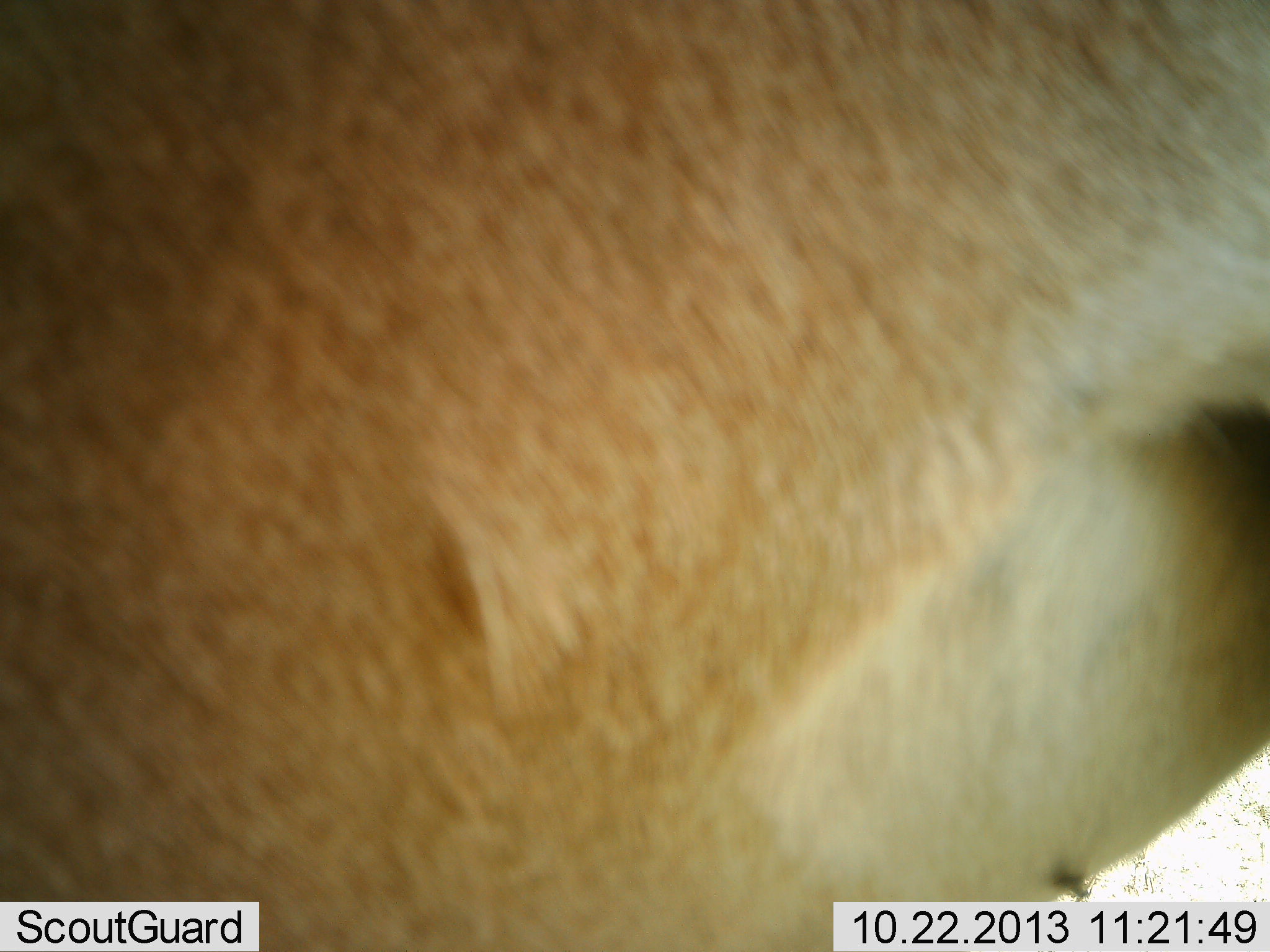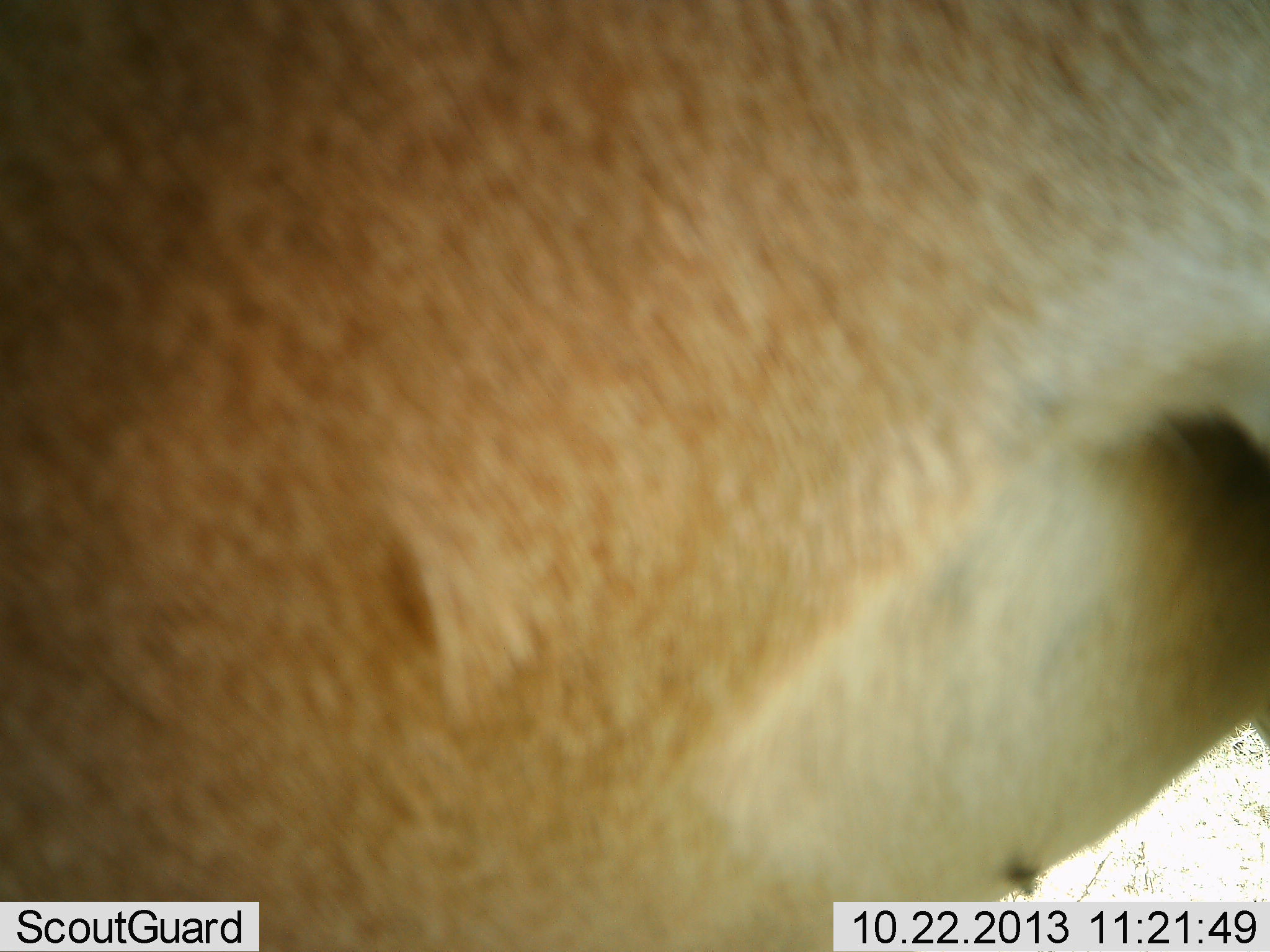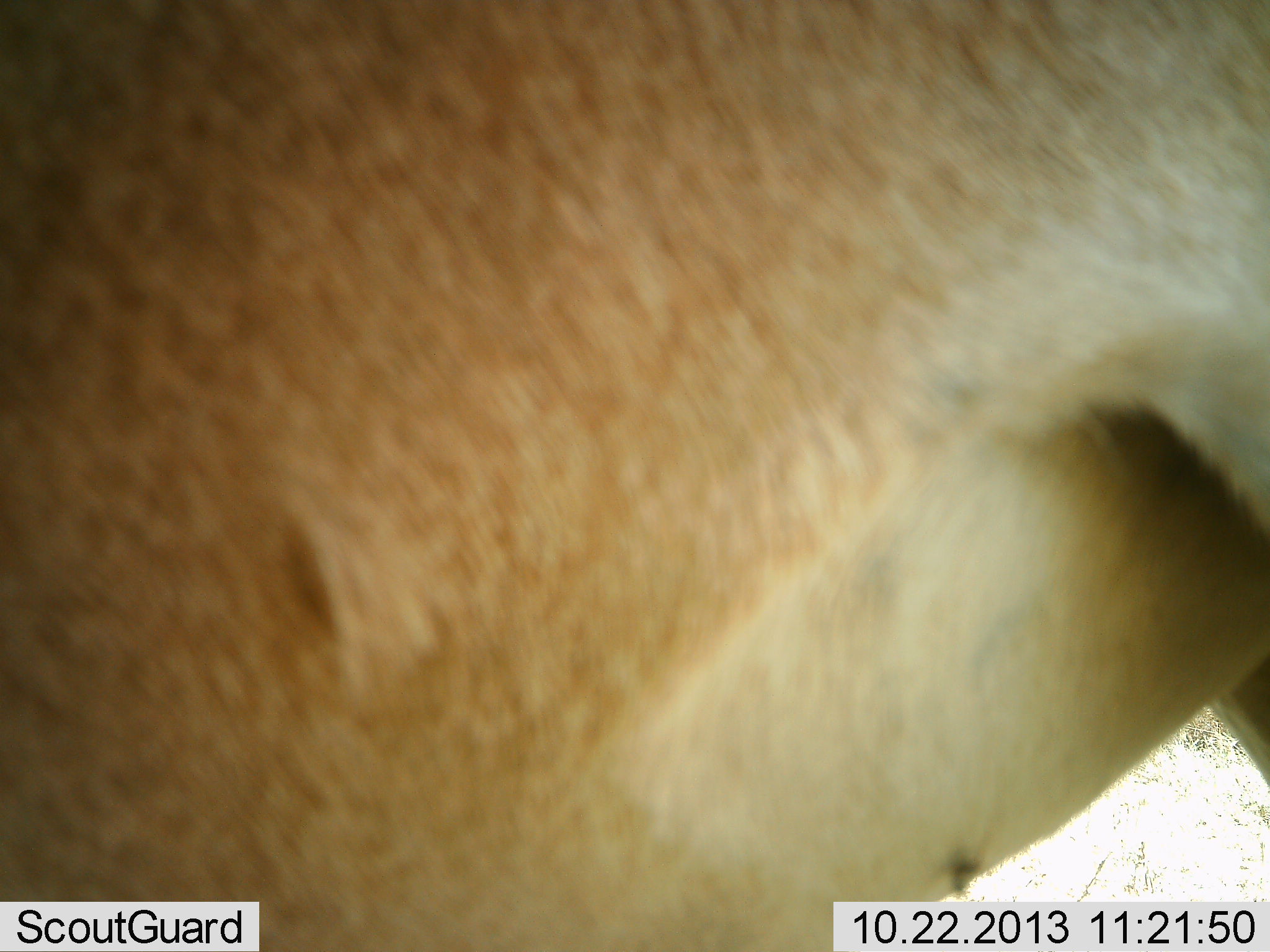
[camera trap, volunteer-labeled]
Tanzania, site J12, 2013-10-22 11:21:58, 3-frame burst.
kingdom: Animalia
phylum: Chordata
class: Mammalia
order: Artiodactyla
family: Bovidae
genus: Alcelaphus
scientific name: Alcelaphus buselaphus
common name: hartebeest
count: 1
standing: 100%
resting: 0%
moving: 0%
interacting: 0%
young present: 0%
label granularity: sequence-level